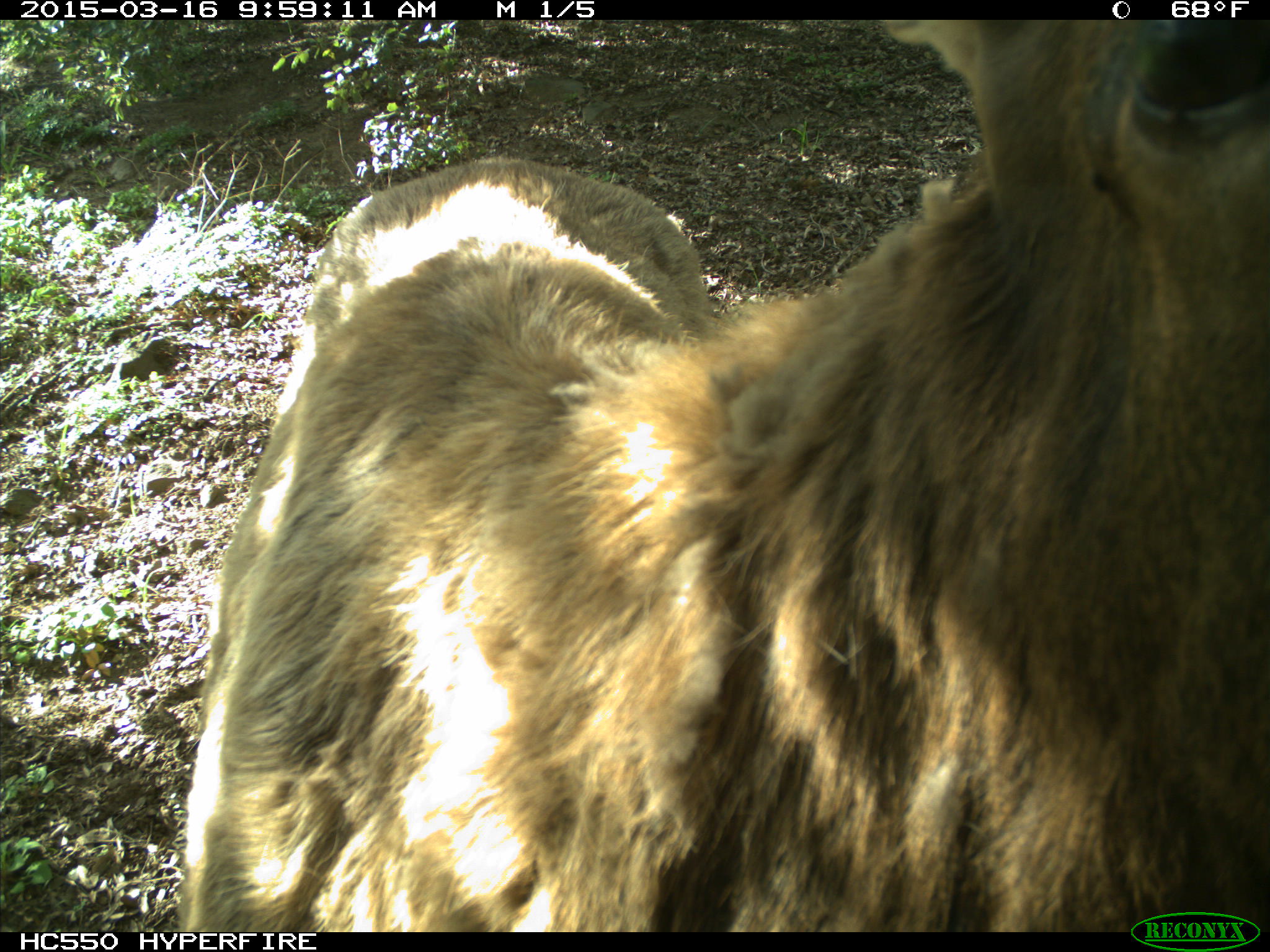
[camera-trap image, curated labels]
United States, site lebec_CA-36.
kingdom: Animalia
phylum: Chordata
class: Mammalia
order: Artiodactyla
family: Cervidae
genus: Cervus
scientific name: Cervus canadensis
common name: elk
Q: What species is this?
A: Cervus canadensis (elk).